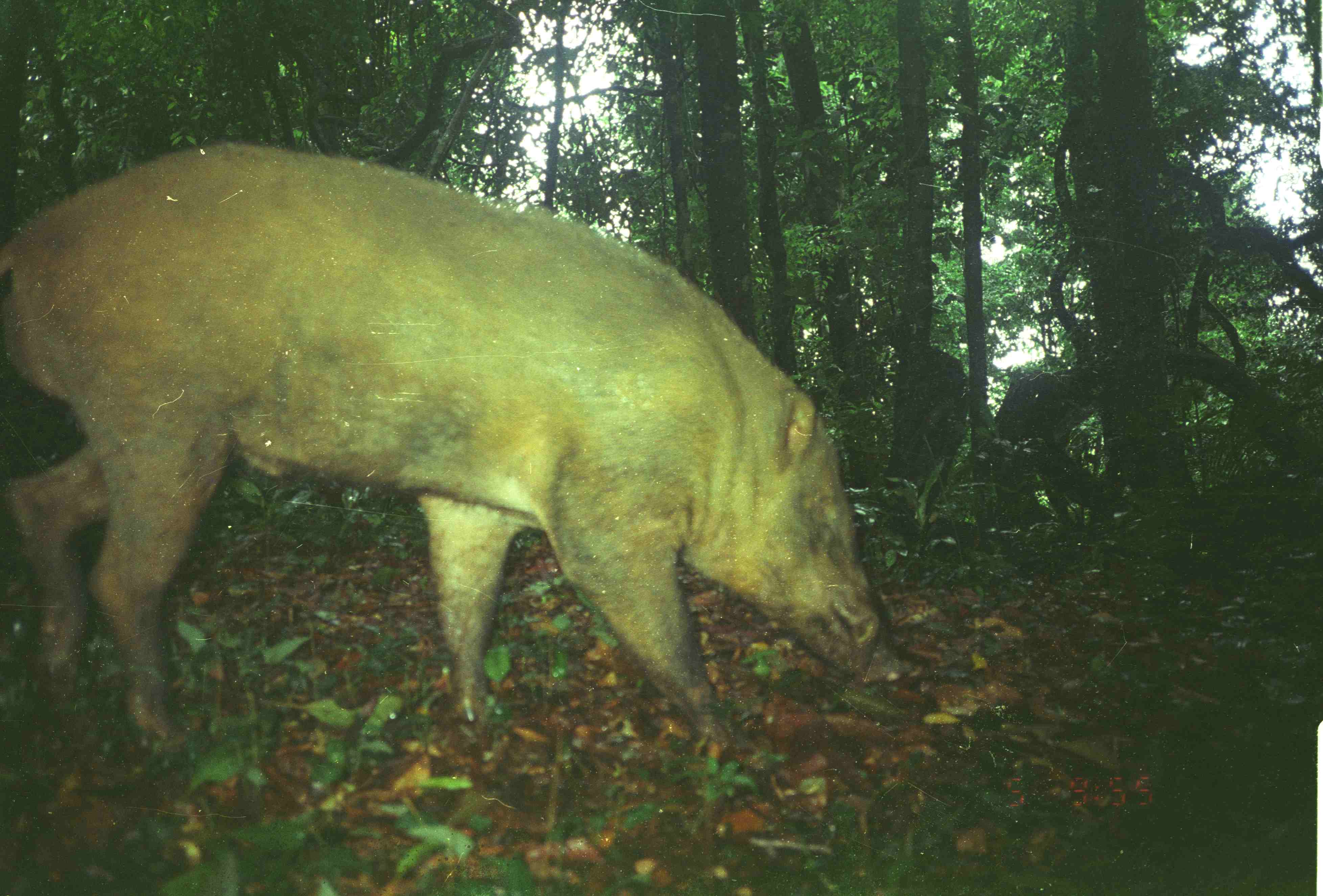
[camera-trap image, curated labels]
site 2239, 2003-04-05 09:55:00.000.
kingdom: Animalia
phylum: Chordata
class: Mammalia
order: Artiodactyla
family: Suidae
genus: Sus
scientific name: Sus scrofa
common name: wild boar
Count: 1.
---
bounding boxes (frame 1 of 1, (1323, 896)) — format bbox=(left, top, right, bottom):
sus scrofa: bbox=(3, 144, 883, 745)